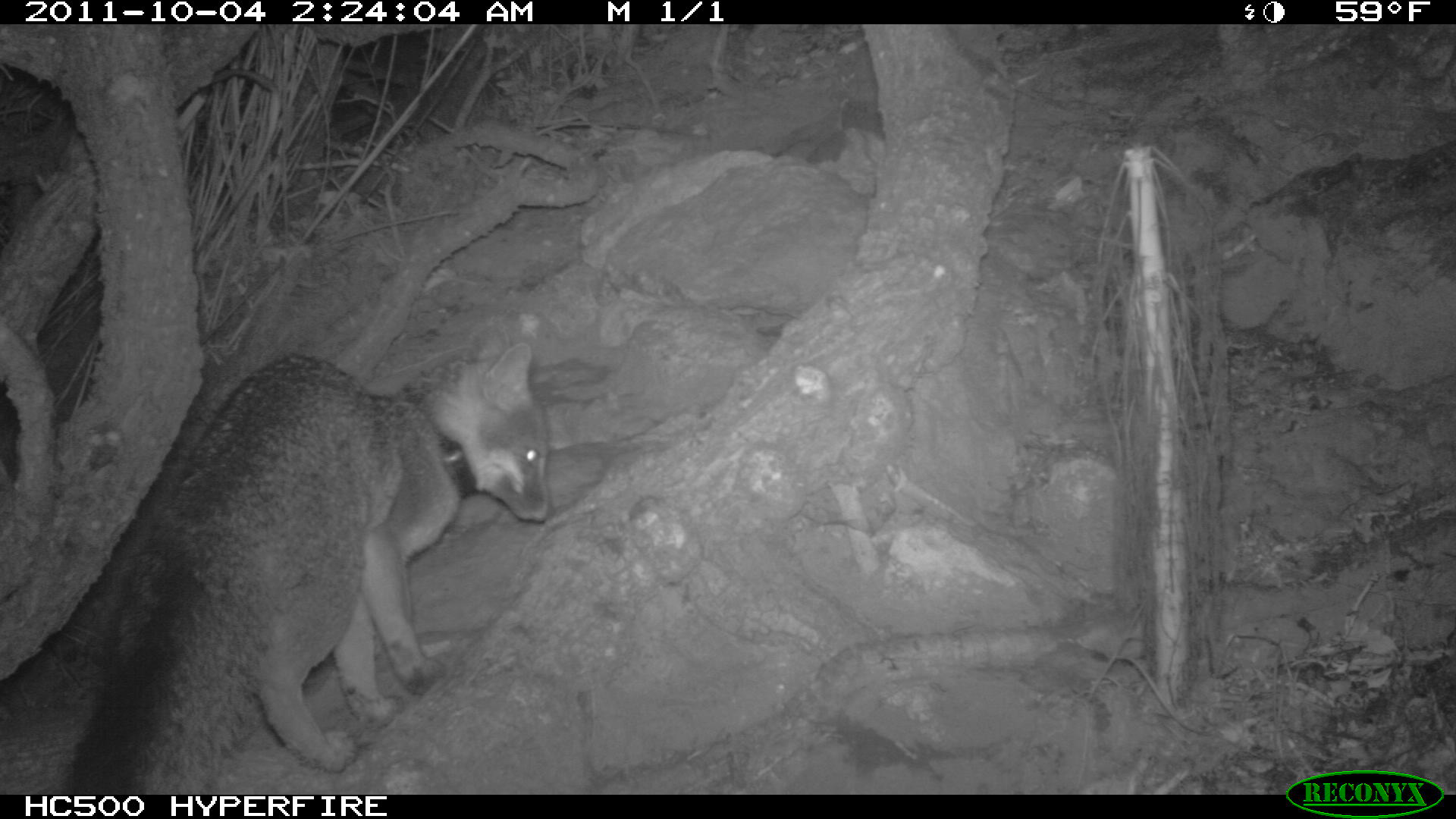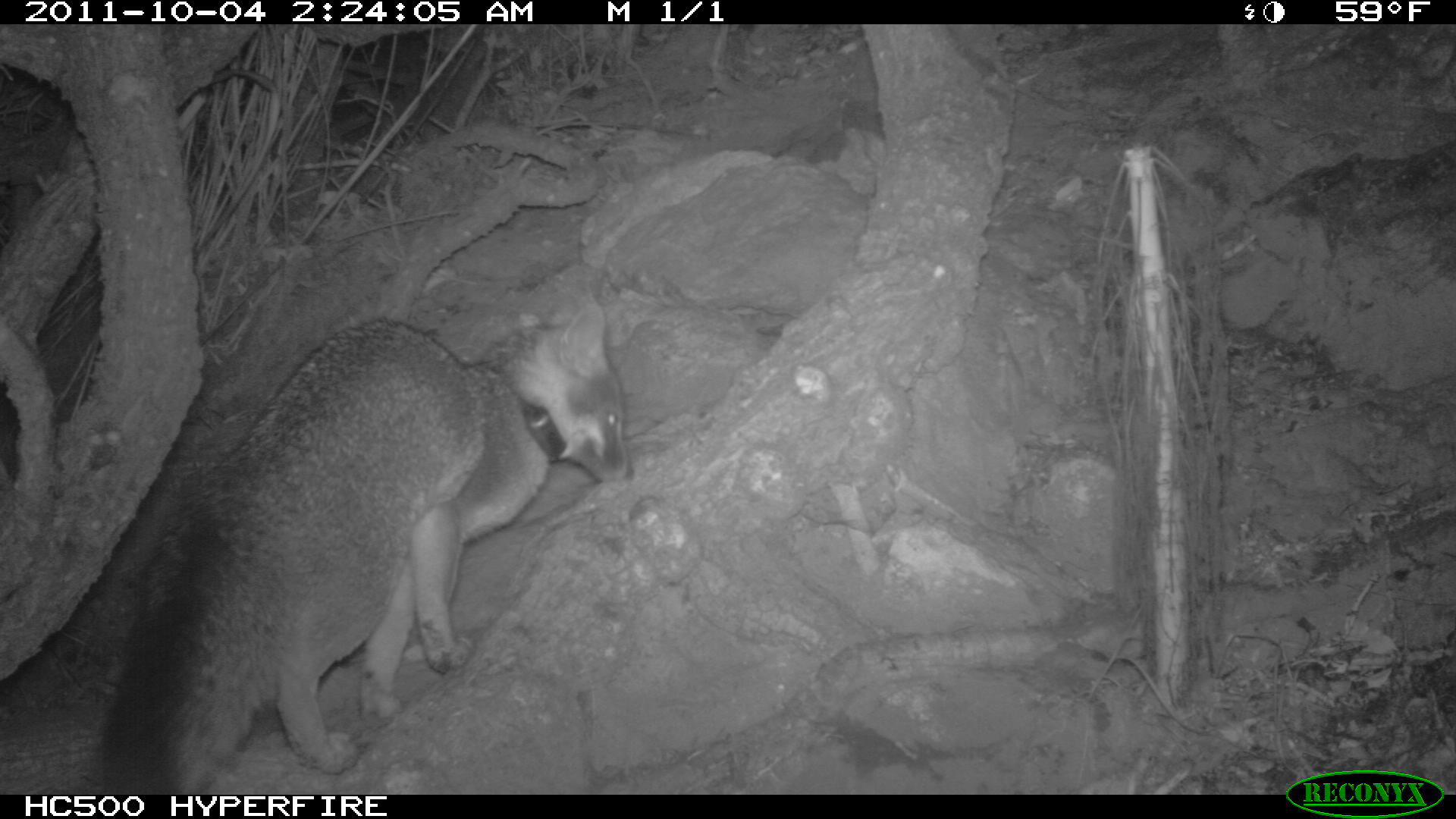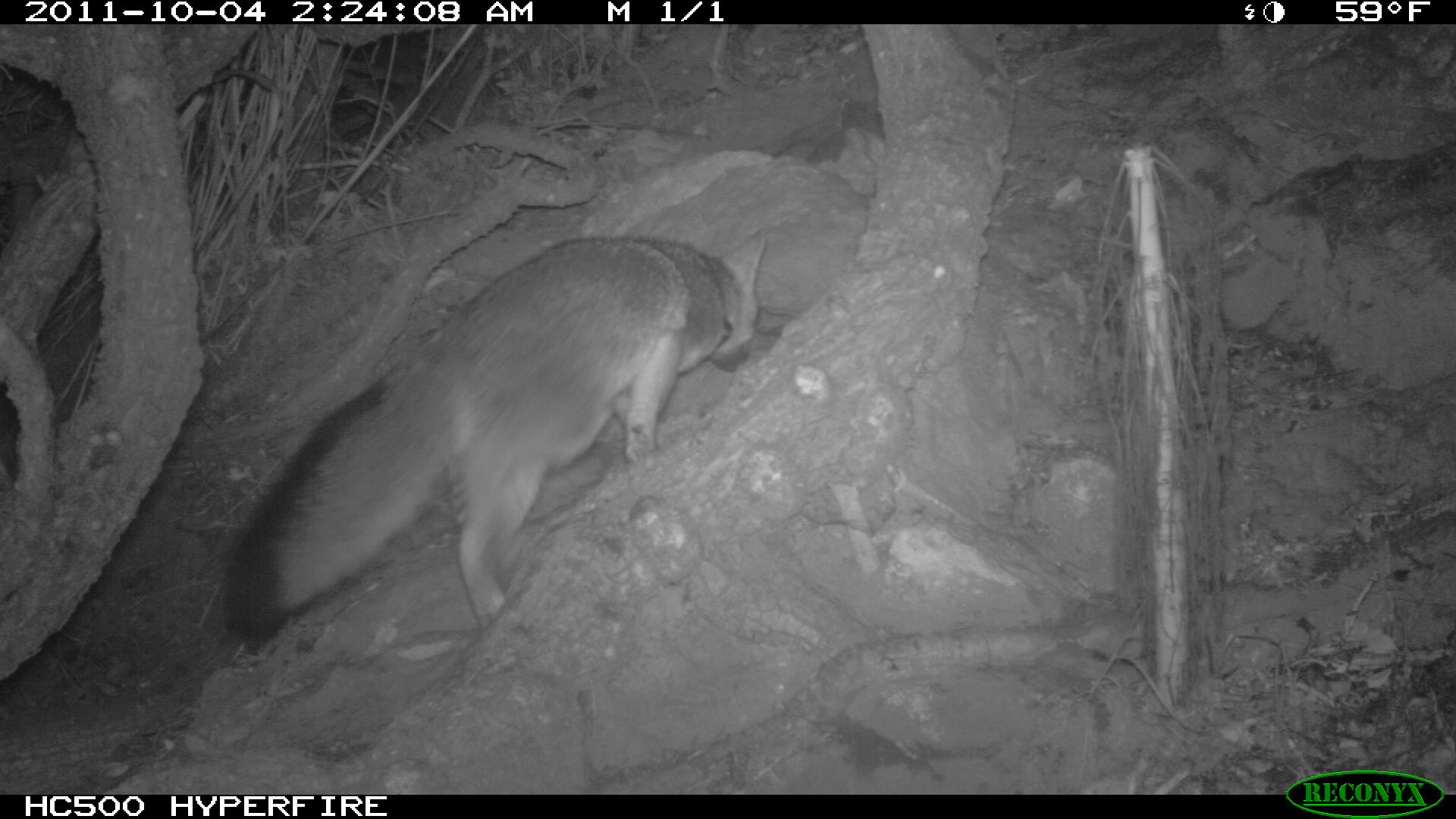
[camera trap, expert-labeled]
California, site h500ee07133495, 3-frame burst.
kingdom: Animalia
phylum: Chordata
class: Mammalia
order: Carnivora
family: Canidae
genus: Urocyon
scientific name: Urocyon littoralis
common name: island fox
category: fox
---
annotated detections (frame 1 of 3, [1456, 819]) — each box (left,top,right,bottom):
fox: (69,322,548,795)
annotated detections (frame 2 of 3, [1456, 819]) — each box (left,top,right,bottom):
fox: (89,300,636,794)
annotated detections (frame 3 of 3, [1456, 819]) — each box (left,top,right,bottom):
fox: (221,225,767,651)